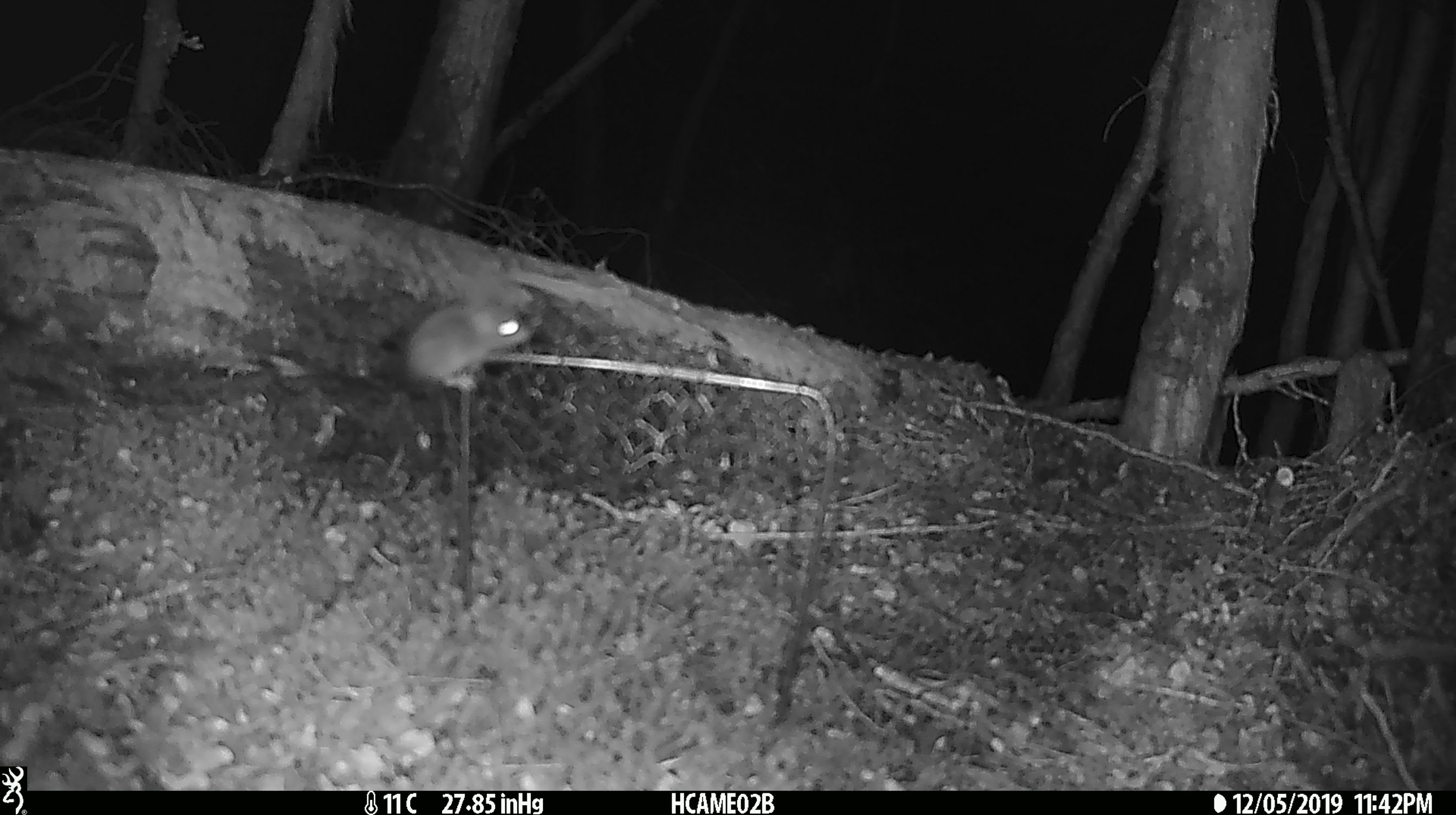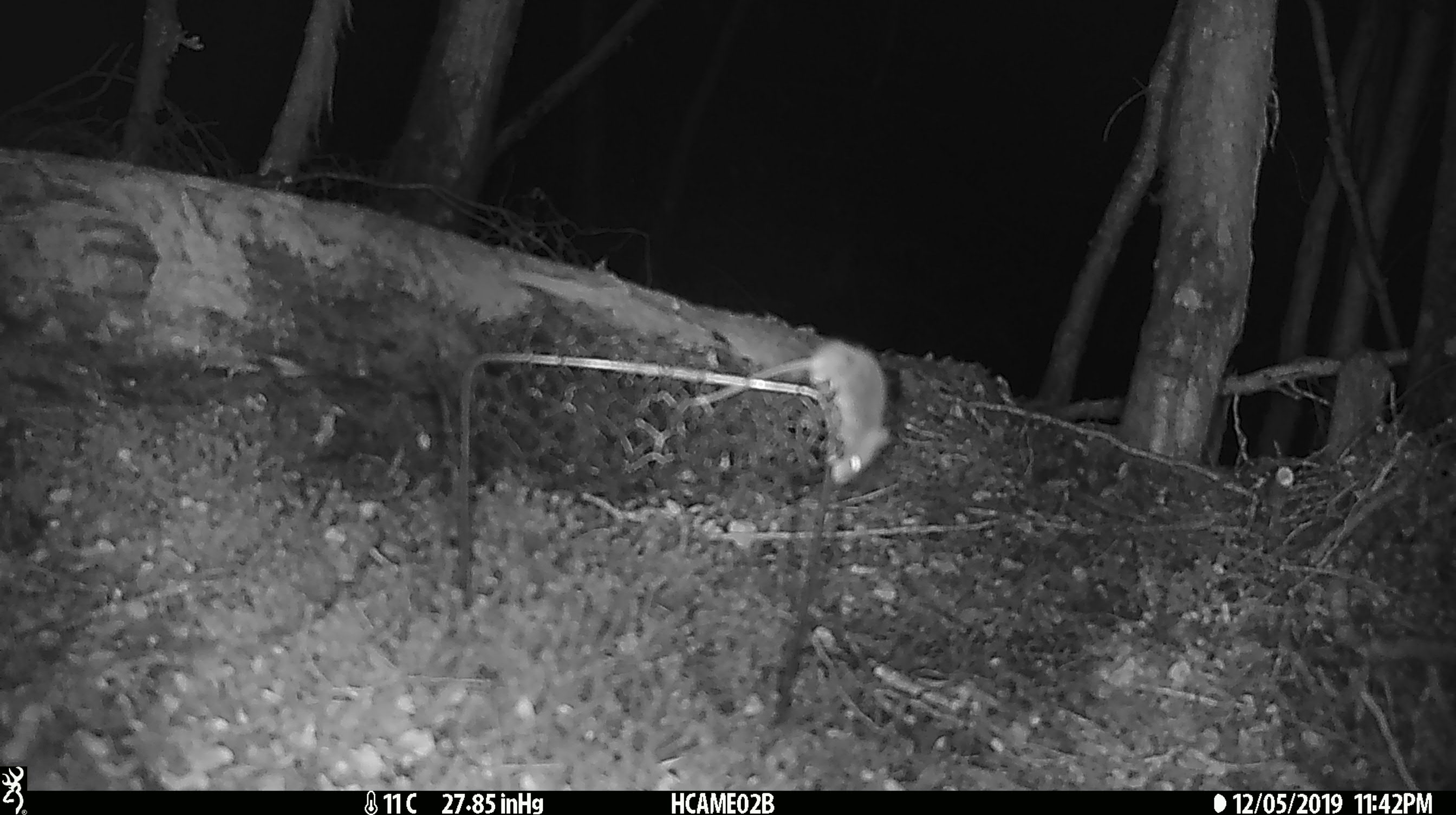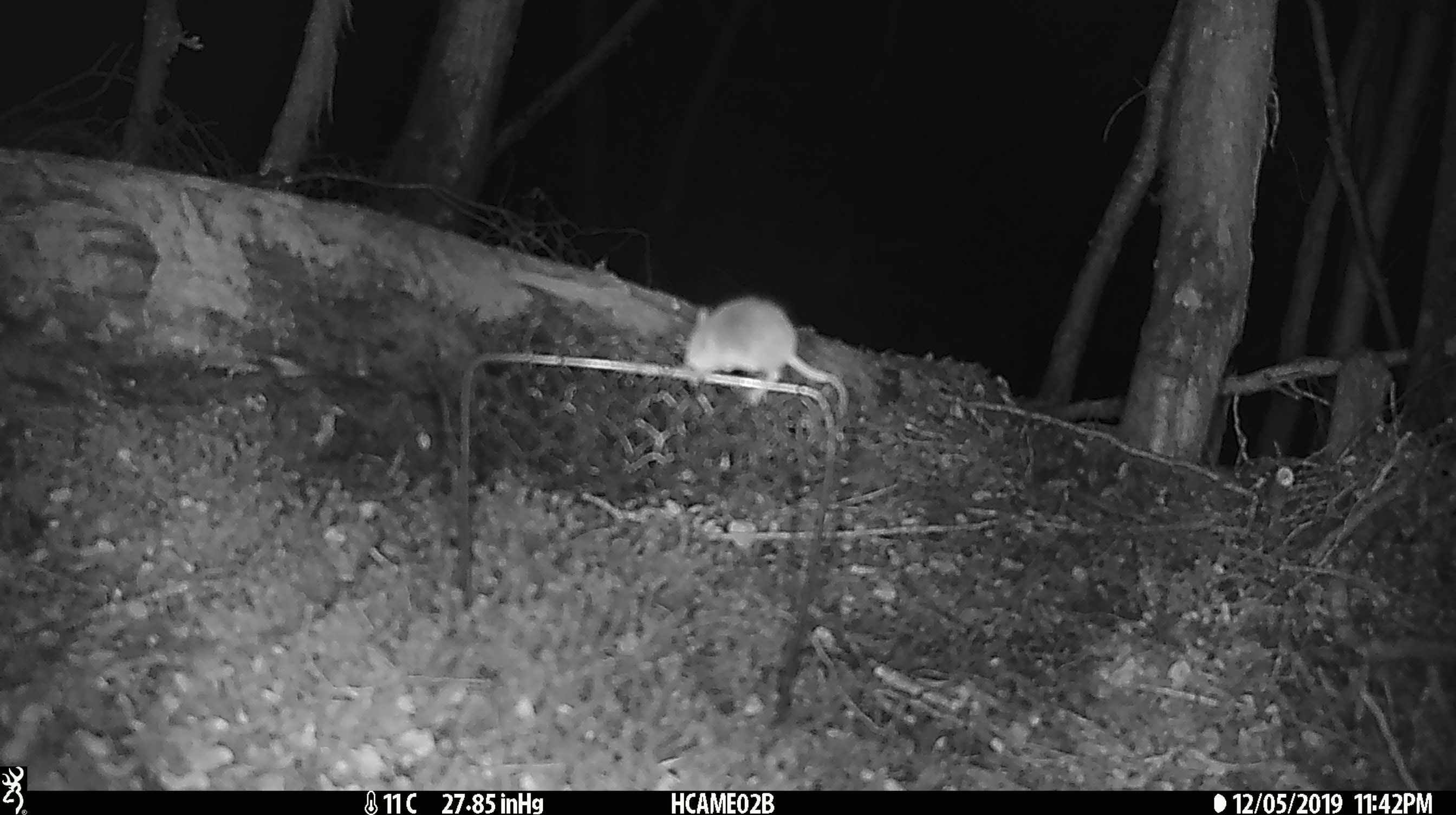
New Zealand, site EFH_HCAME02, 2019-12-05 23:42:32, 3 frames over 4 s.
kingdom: Animalia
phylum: Chordata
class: Mammalia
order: Rodentia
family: Muridae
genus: Mus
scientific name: Mus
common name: mouse